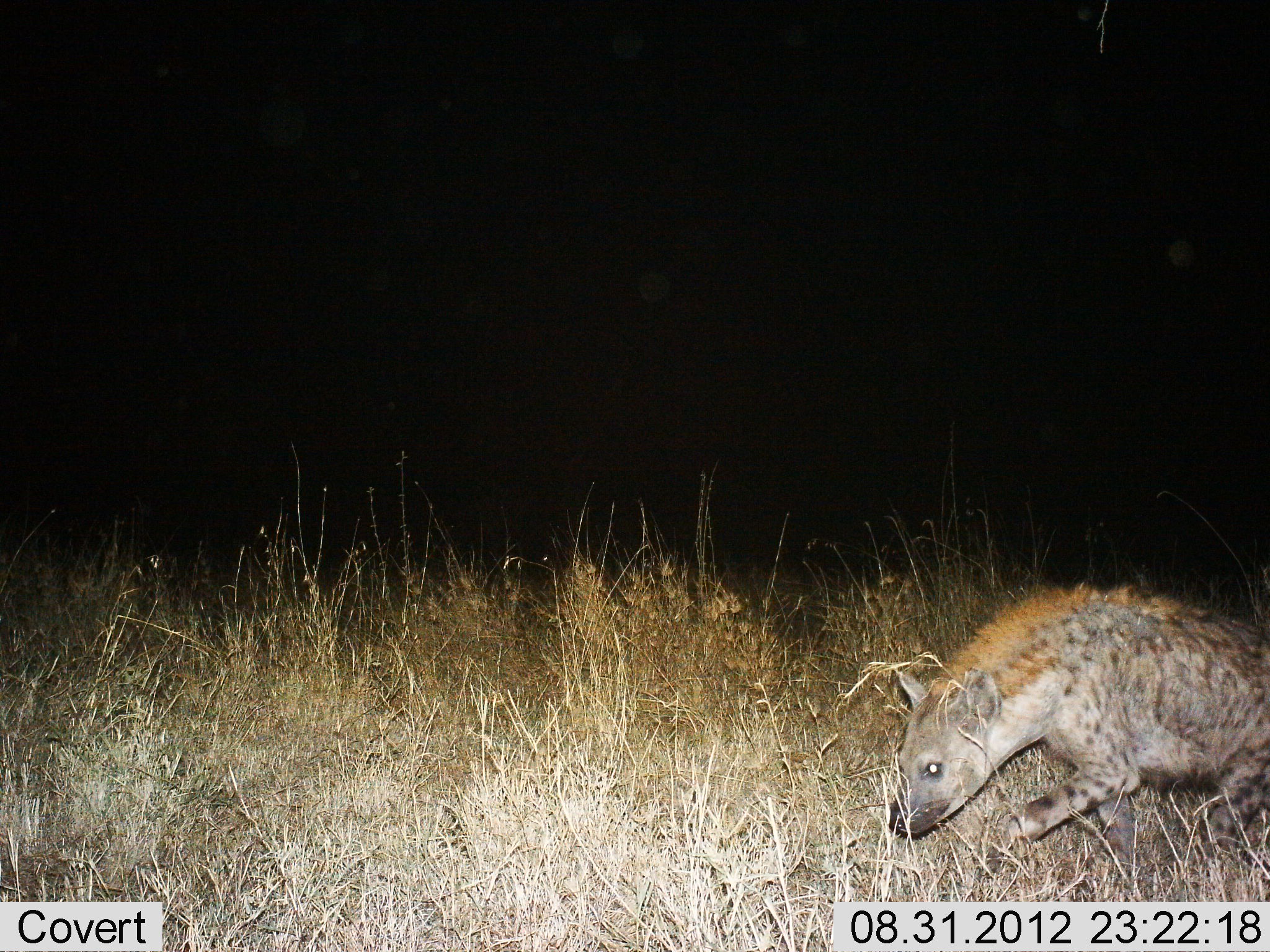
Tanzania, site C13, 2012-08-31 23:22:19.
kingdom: Animalia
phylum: Chordata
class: Mammalia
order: Carnivora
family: Hyaenidae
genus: Crocuta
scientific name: Crocuta crocuta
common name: spotted hyena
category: hyenaspotted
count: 1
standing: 10%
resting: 0%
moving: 100%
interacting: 0%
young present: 0%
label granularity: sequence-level